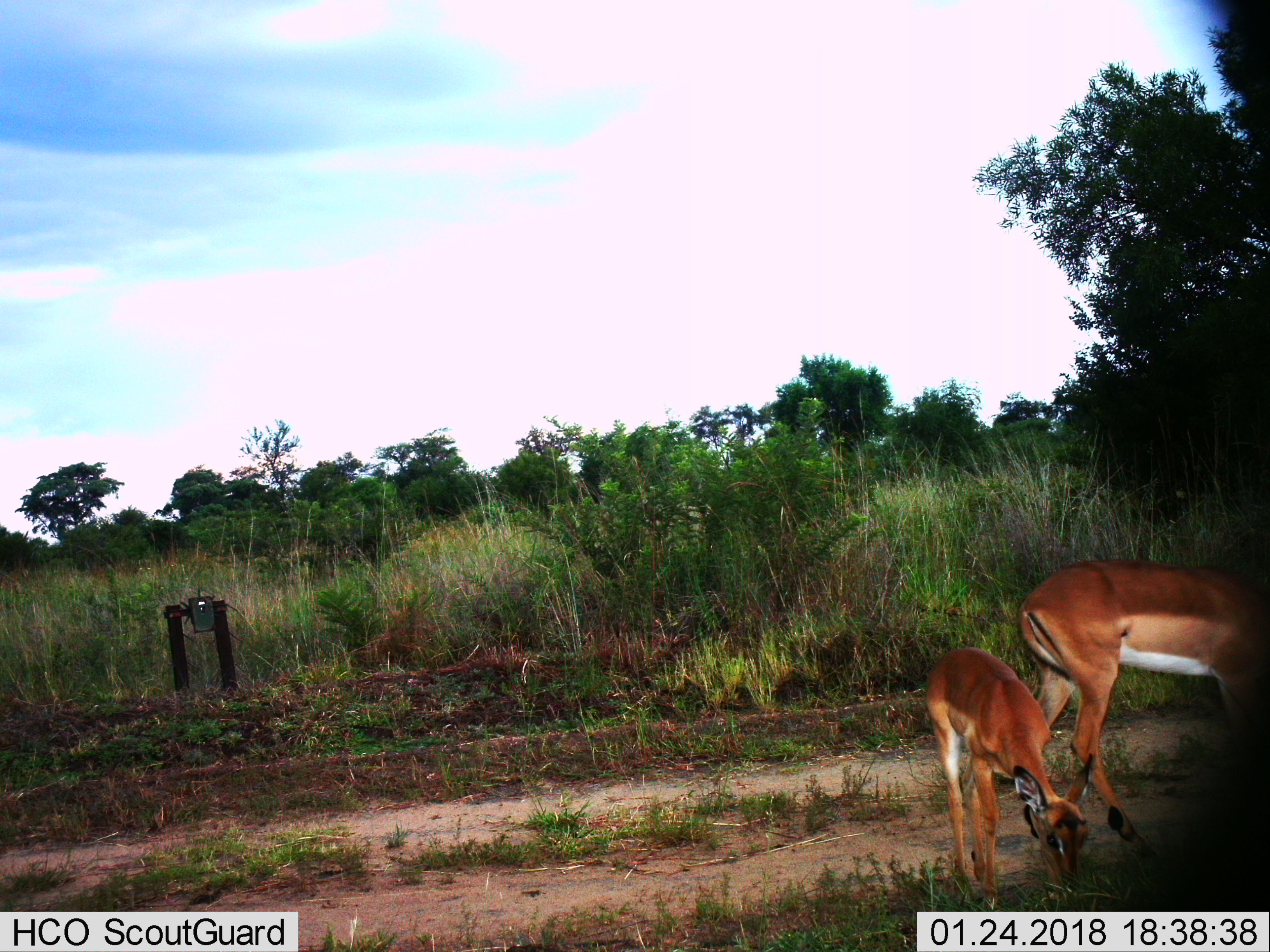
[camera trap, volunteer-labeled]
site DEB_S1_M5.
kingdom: Animalia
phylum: Chordata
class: Mammalia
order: Artiodactyla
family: Bovidae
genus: Aepyceros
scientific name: Aepyceros melampus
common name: impala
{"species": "impala (Aepyceros melampus)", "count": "2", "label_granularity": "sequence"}